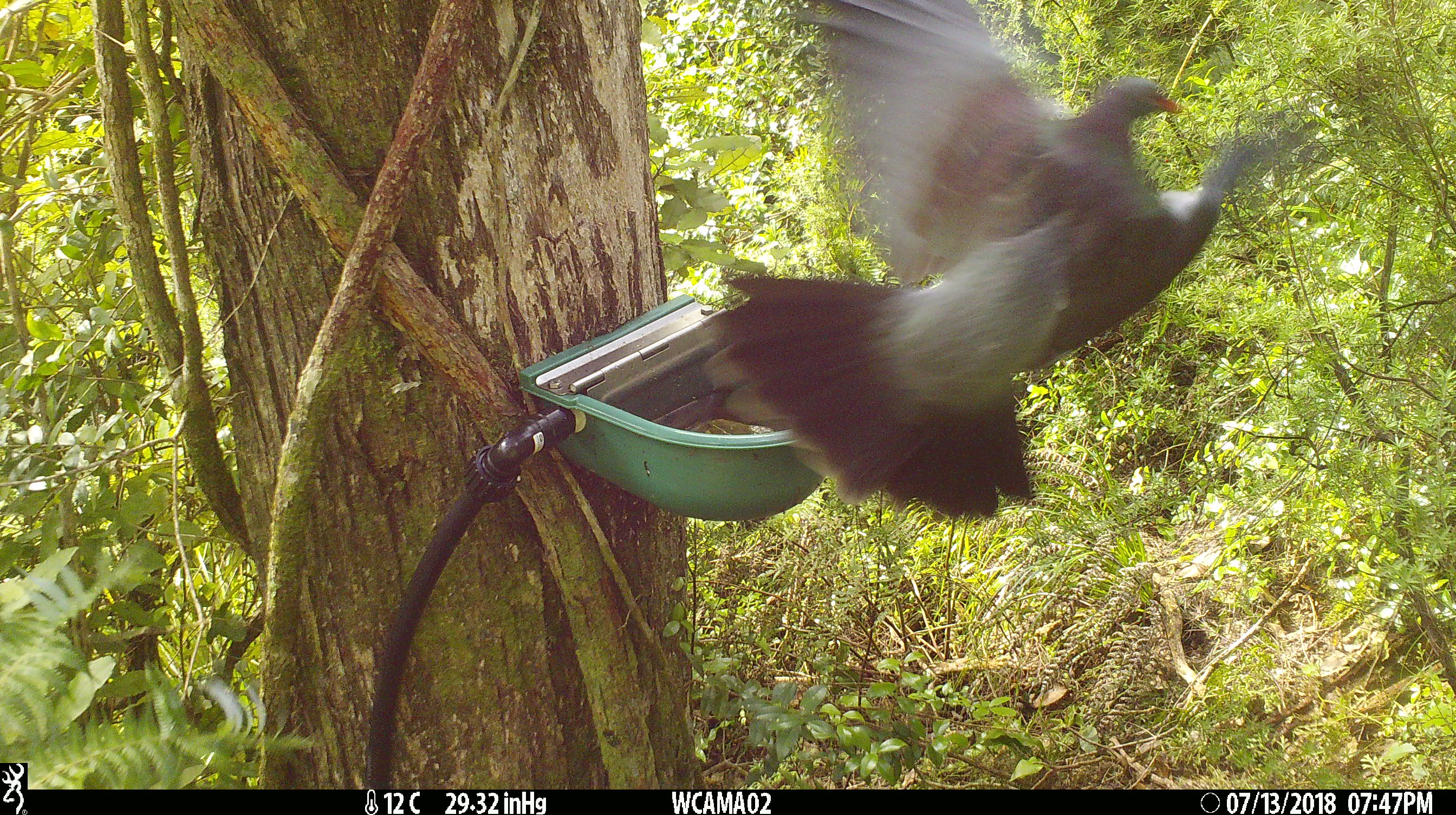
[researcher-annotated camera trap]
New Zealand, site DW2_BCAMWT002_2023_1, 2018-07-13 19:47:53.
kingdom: Animalia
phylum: Chordata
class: Aves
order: Columbiformes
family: Columbidae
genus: Hemiphaga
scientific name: Hemiphaga novaeseelandiae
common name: new zealand pigeon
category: kereru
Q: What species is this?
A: Kereru (new zealand pigeon) (Hemiphaga novaeseelandiae).